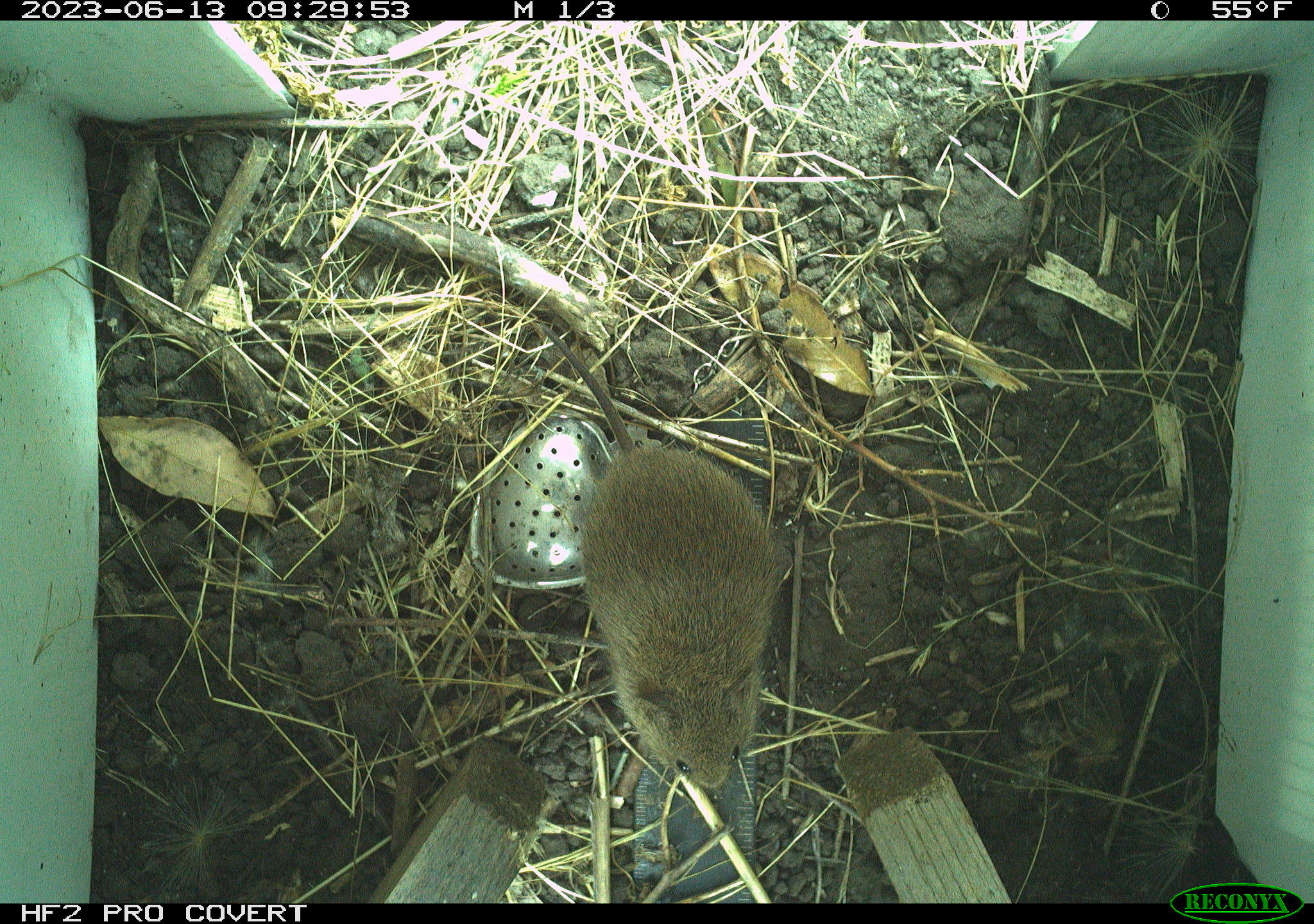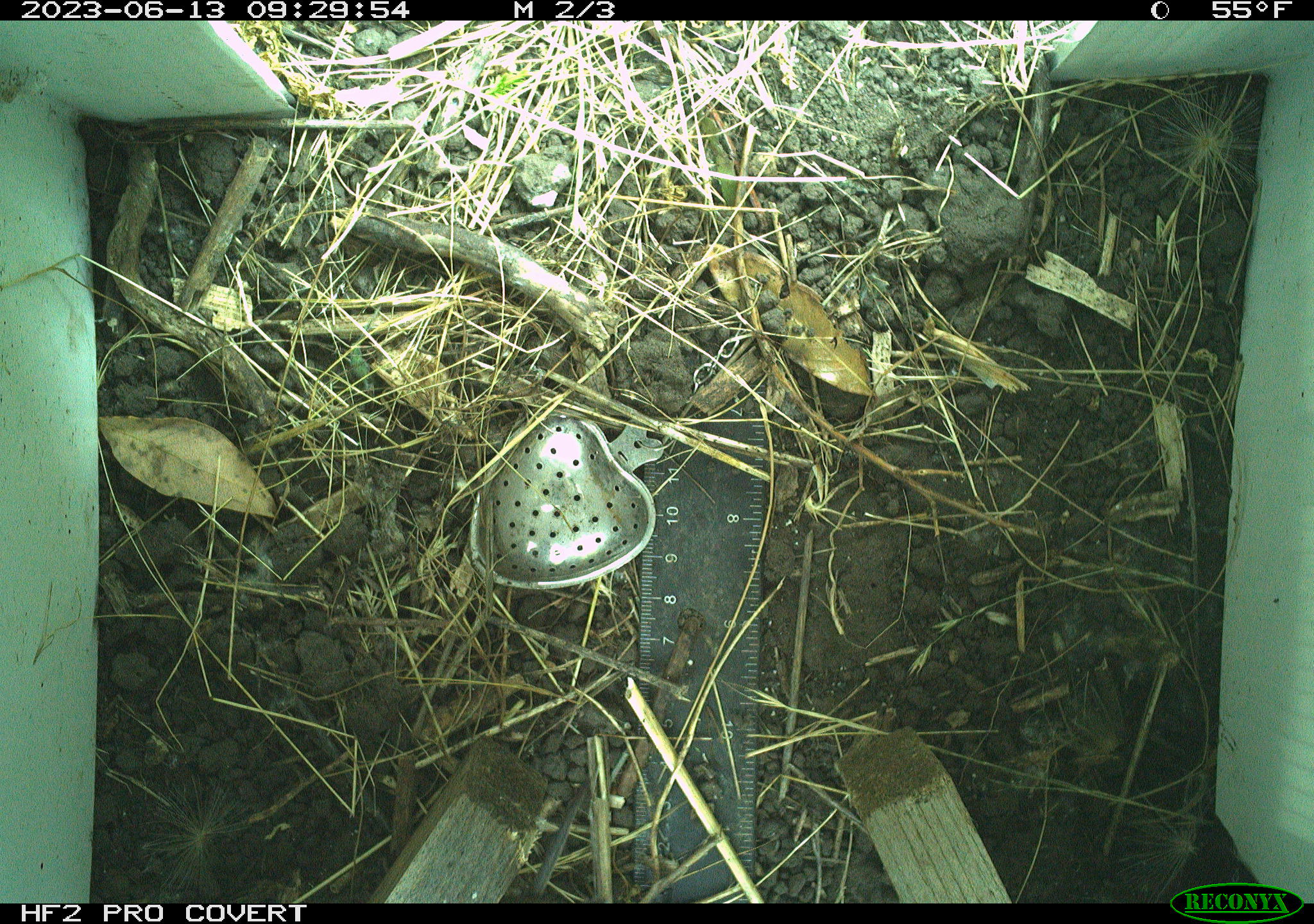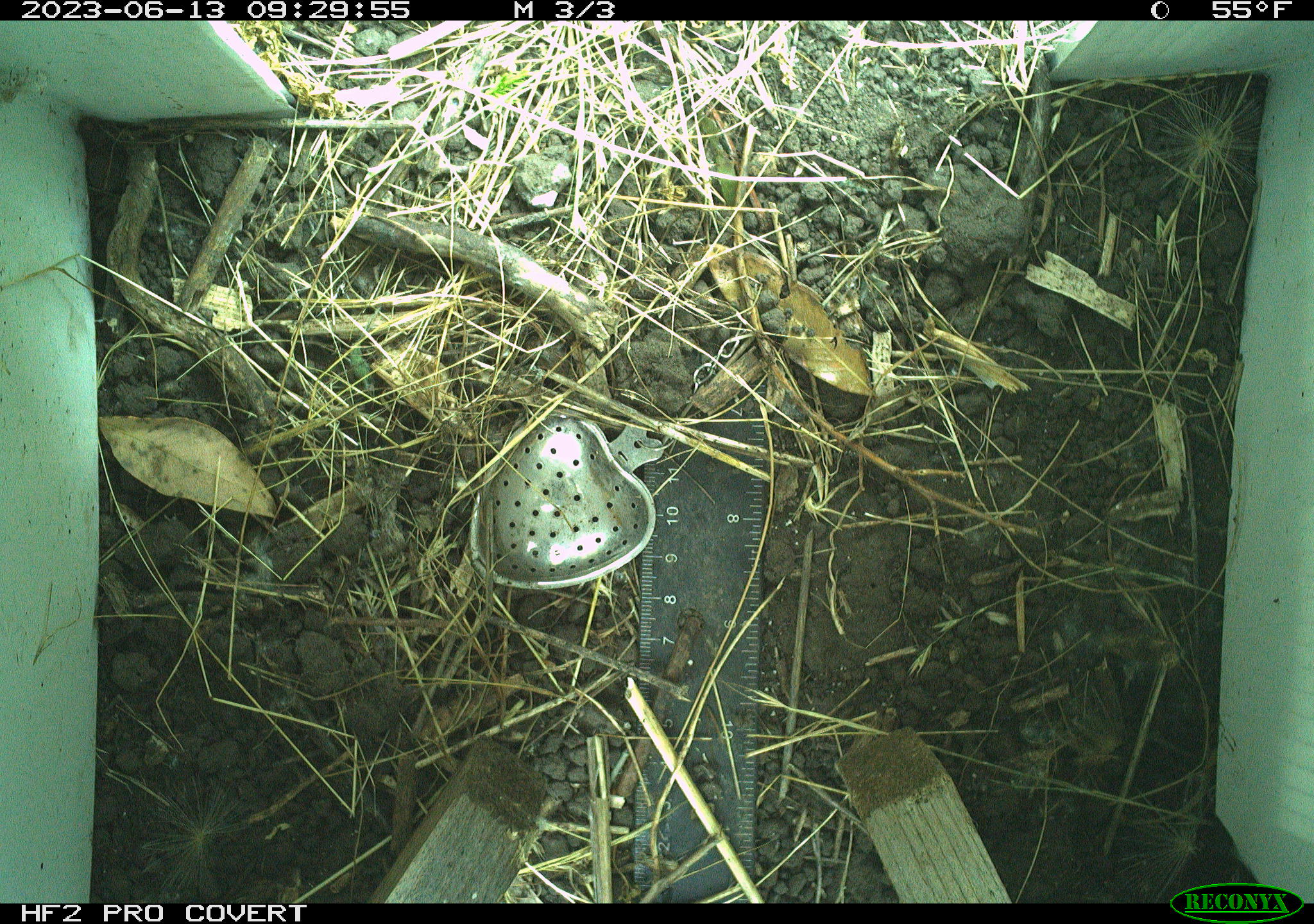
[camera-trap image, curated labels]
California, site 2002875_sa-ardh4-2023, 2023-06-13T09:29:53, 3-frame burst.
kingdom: Animalia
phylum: Chordata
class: Mammalia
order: Rodentia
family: Cricetidae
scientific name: Arvicolinae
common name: voles, lemmings, and muskrats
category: arvicolinae subfamily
Arvicolinae subfamily (voles, lemmings, and muskrats) (Arvicolinae).